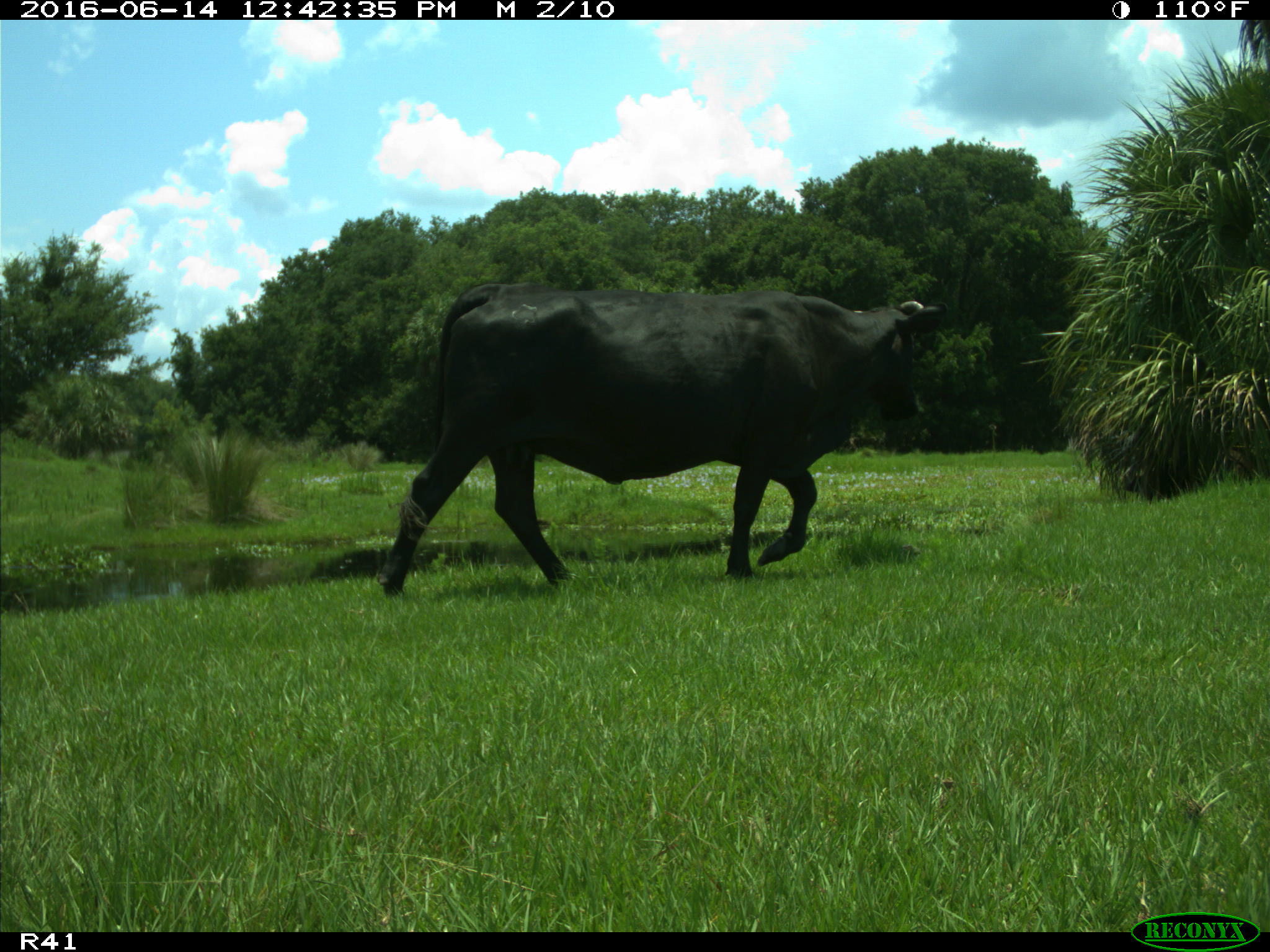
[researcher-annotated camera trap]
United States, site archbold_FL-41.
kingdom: Animalia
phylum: Chordata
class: Mammalia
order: Artiodactyla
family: Bovidae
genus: Bos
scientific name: Bos taurus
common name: domestic cow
Bos taurus (domestic cow).